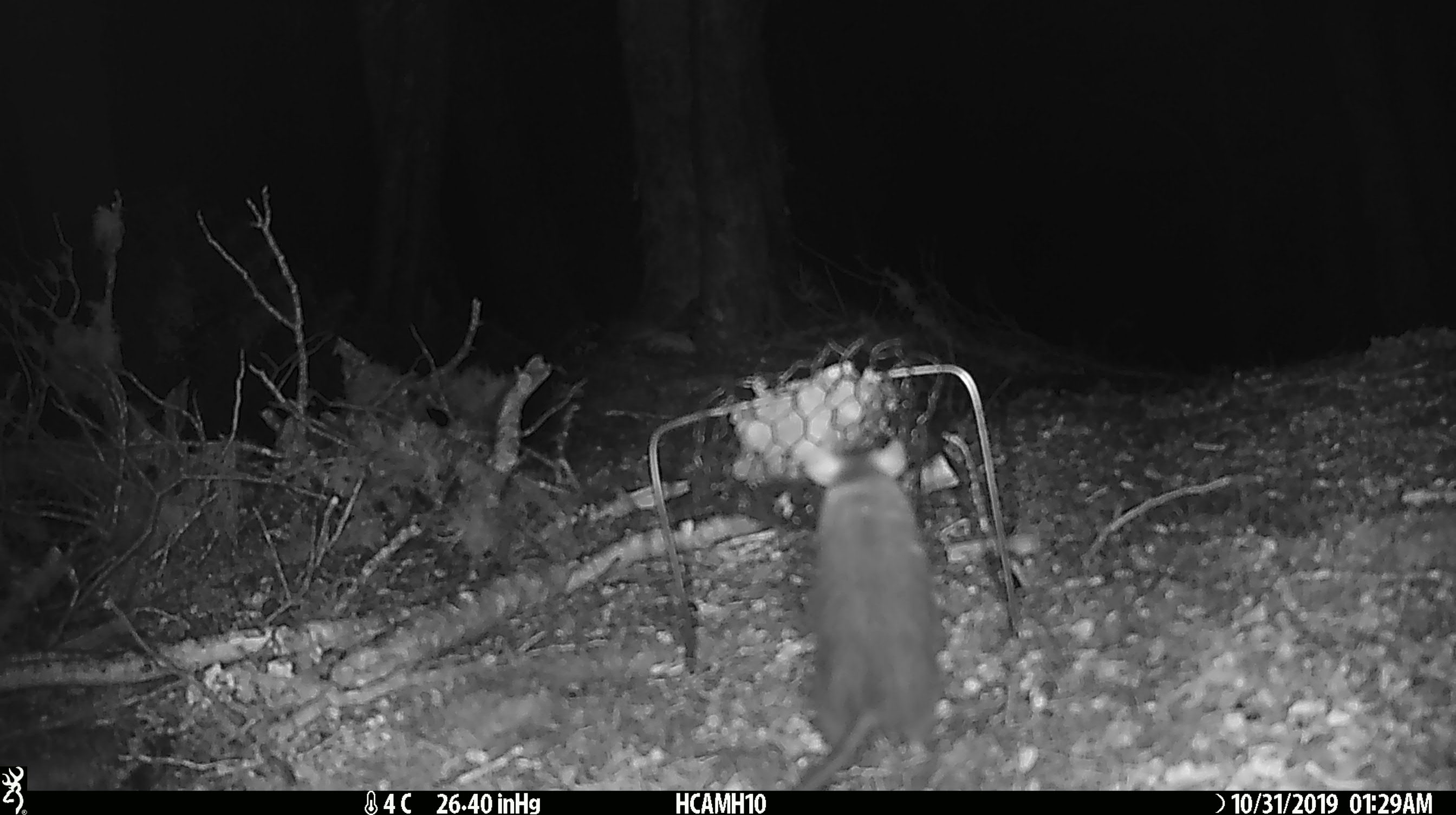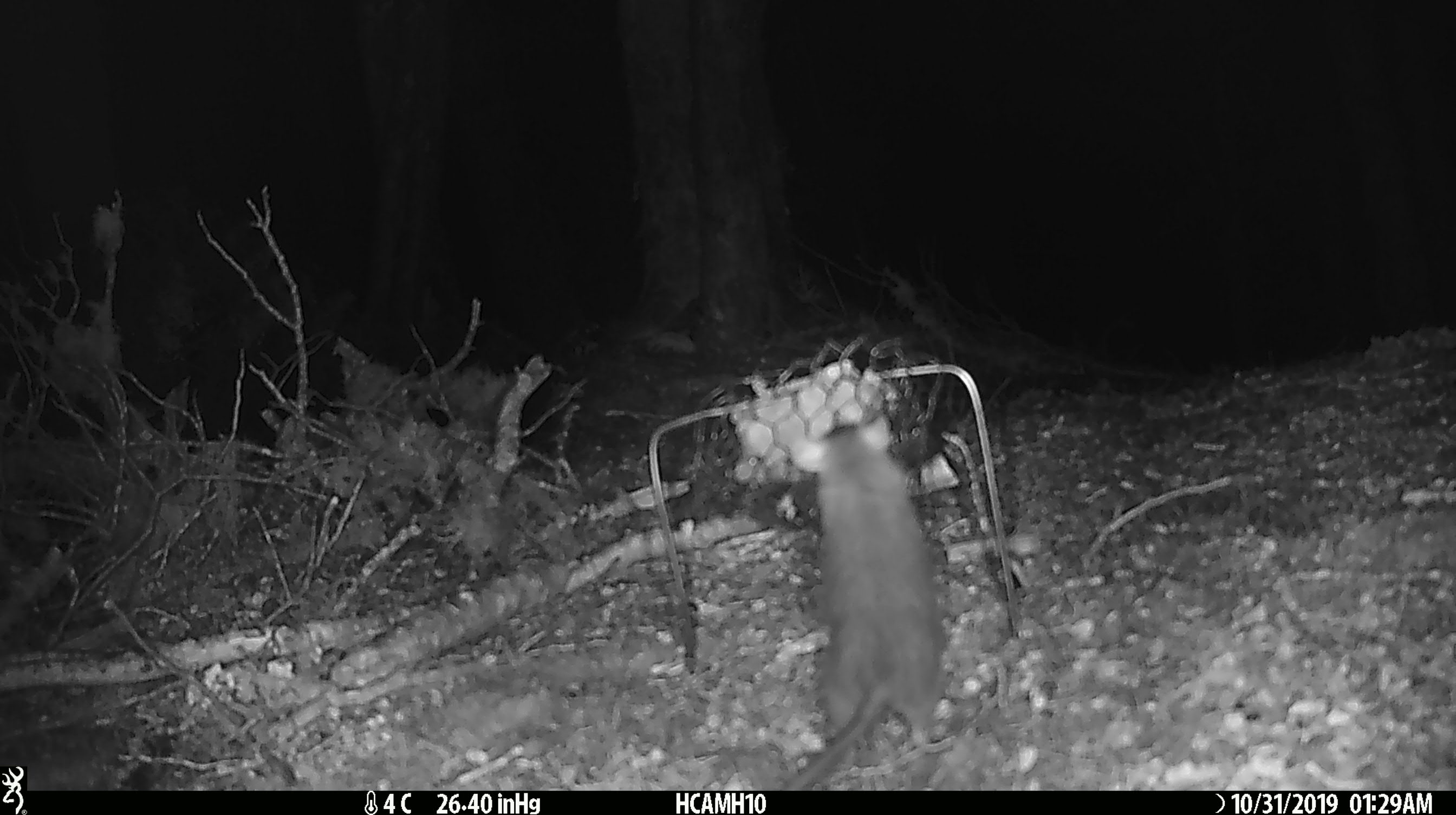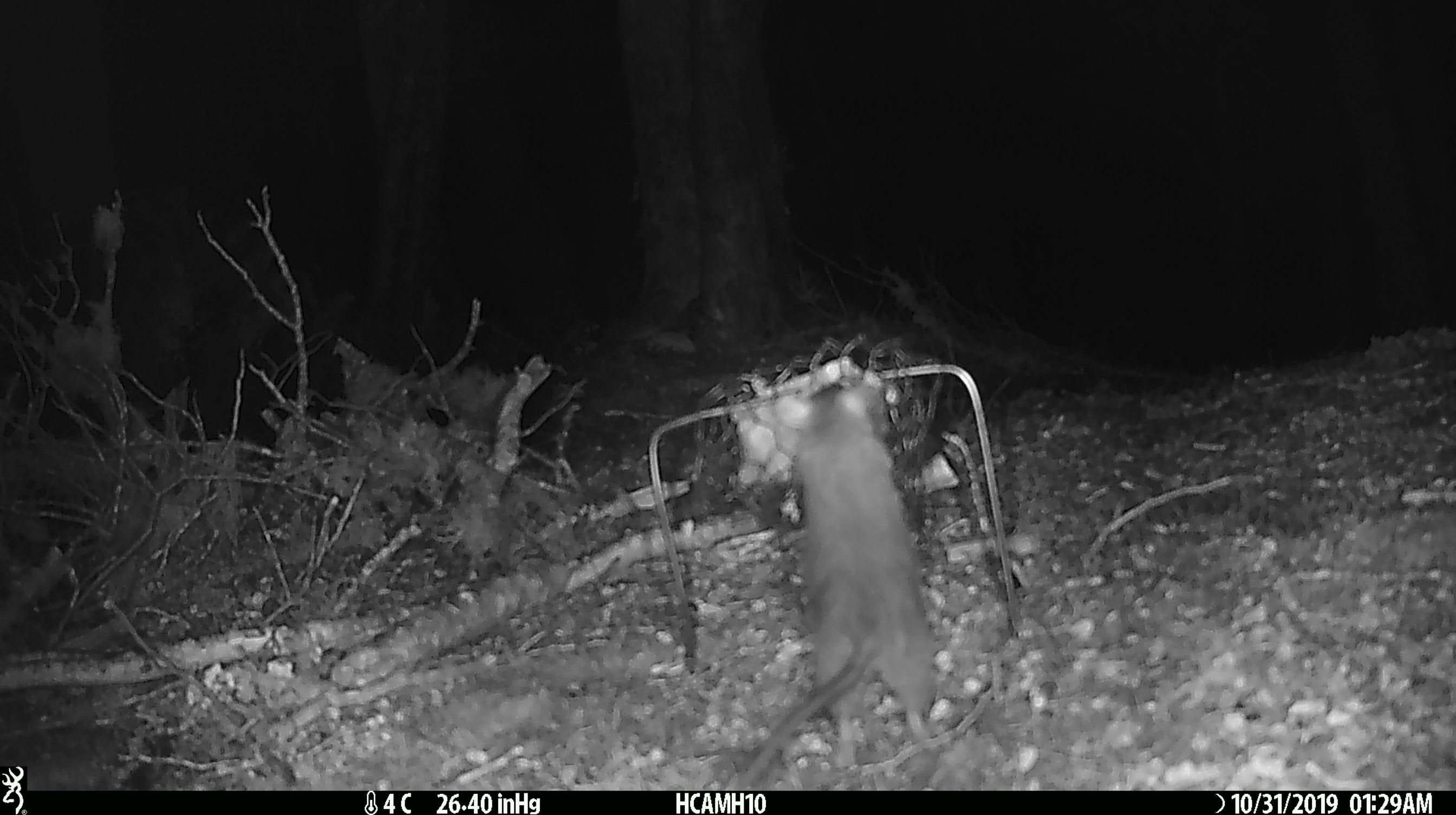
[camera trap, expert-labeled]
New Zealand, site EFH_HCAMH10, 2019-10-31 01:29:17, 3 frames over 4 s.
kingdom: Animalia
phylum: Chordata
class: Mammalia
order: Rodentia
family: Muridae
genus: Rattus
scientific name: Rattus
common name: rat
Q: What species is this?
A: Rat (Rattus).